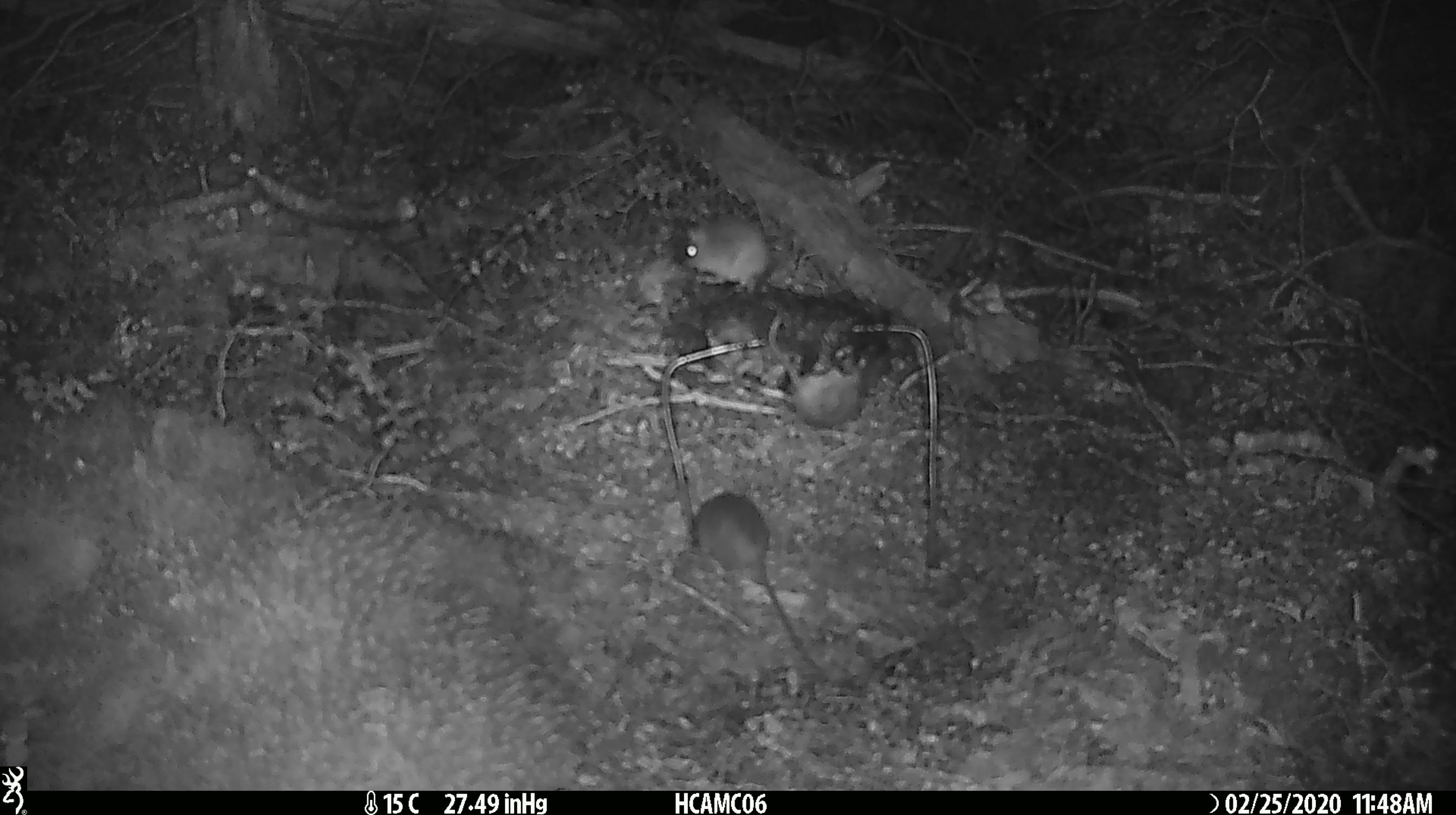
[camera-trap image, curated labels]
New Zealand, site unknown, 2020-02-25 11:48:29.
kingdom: Animalia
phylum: Chordata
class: Mammalia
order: Rodentia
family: Muridae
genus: Mus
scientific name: Mus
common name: mouse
Mouse (Mus).